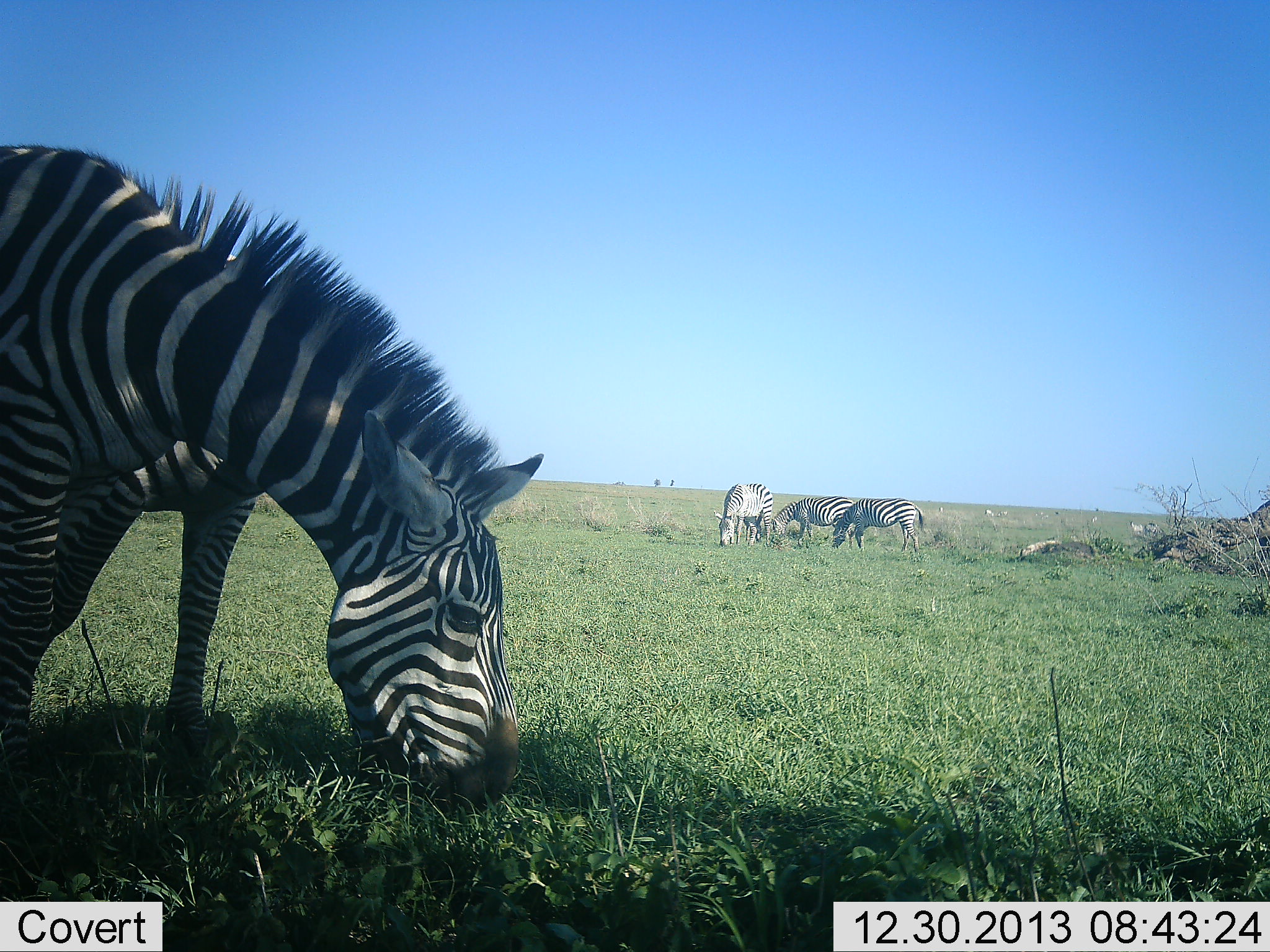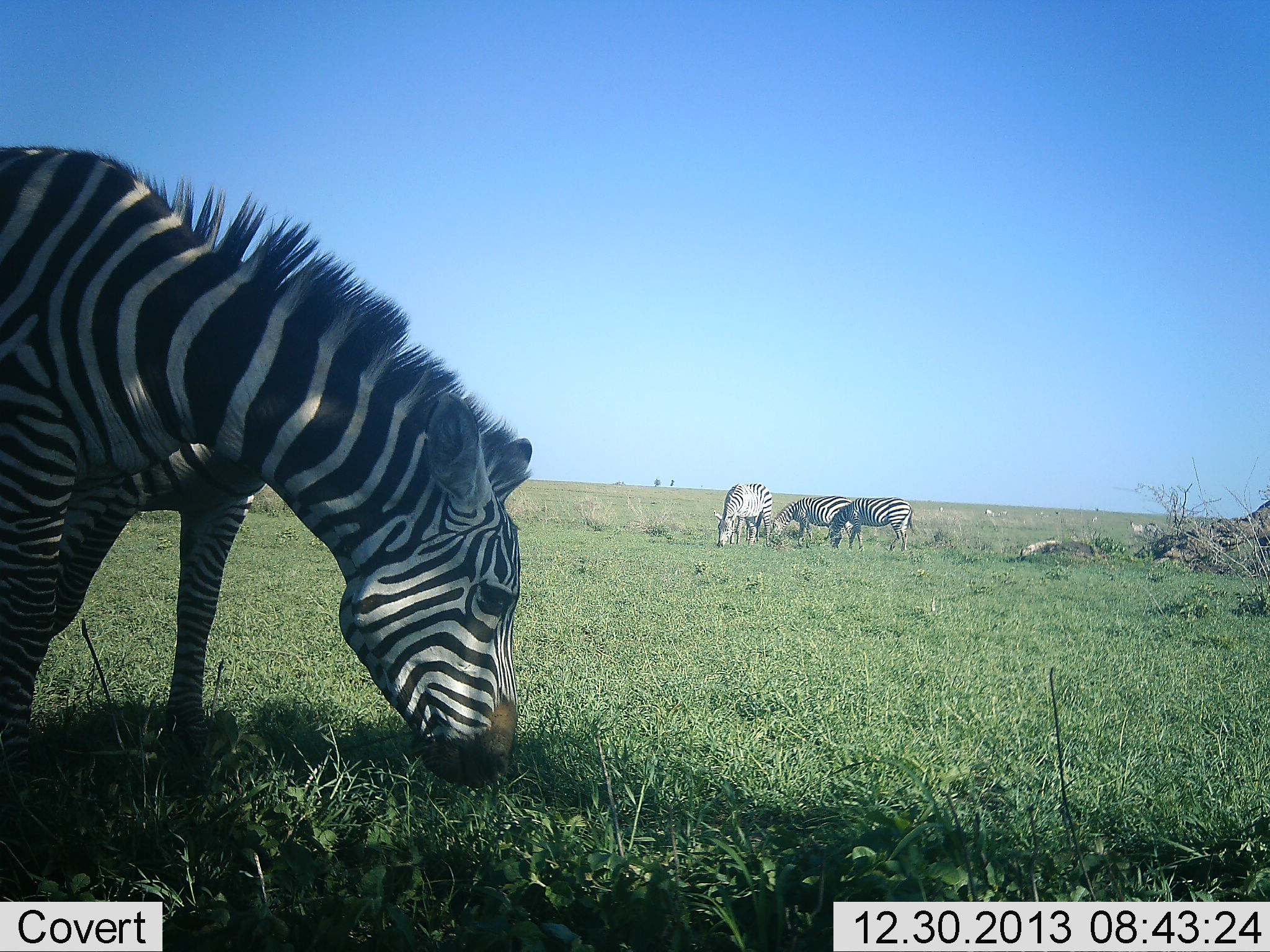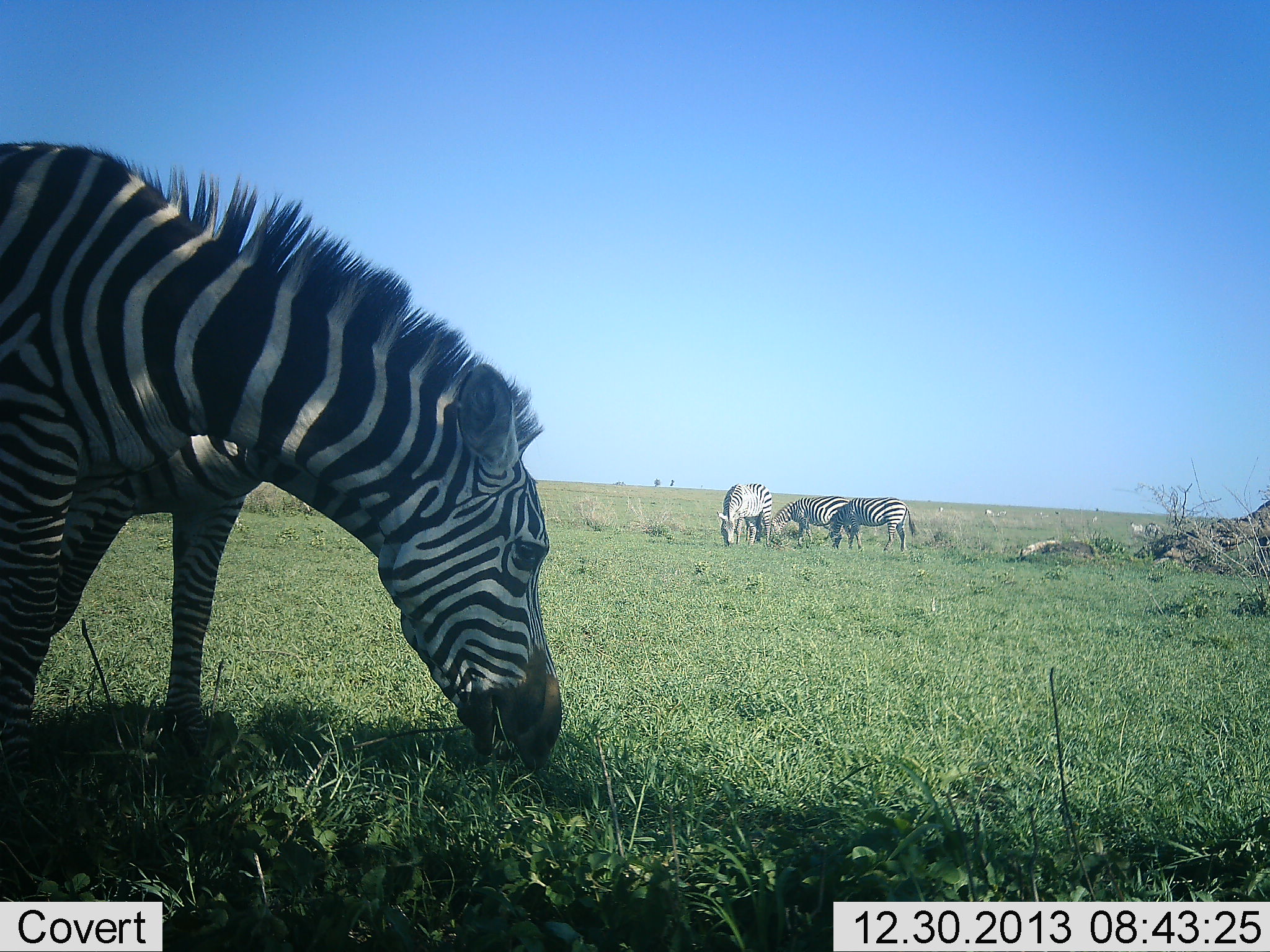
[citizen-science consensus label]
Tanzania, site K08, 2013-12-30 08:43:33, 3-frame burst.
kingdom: Animalia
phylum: Chordata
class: Mammalia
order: Perissodactyla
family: Equidae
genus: Equus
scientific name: Equus quagga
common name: plains zebra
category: zebra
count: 5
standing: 50%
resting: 0%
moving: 10%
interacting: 0%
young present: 0%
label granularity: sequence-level